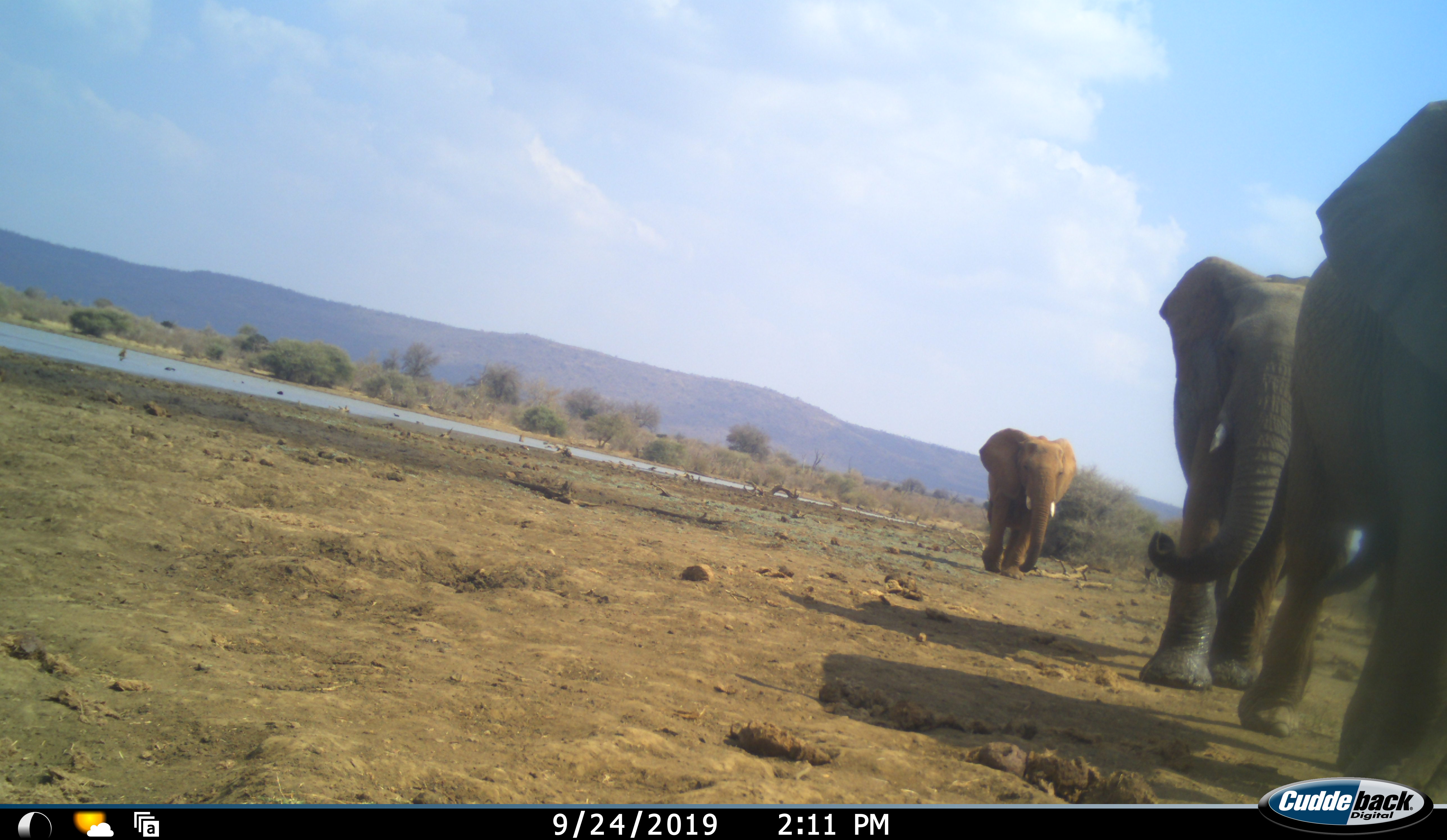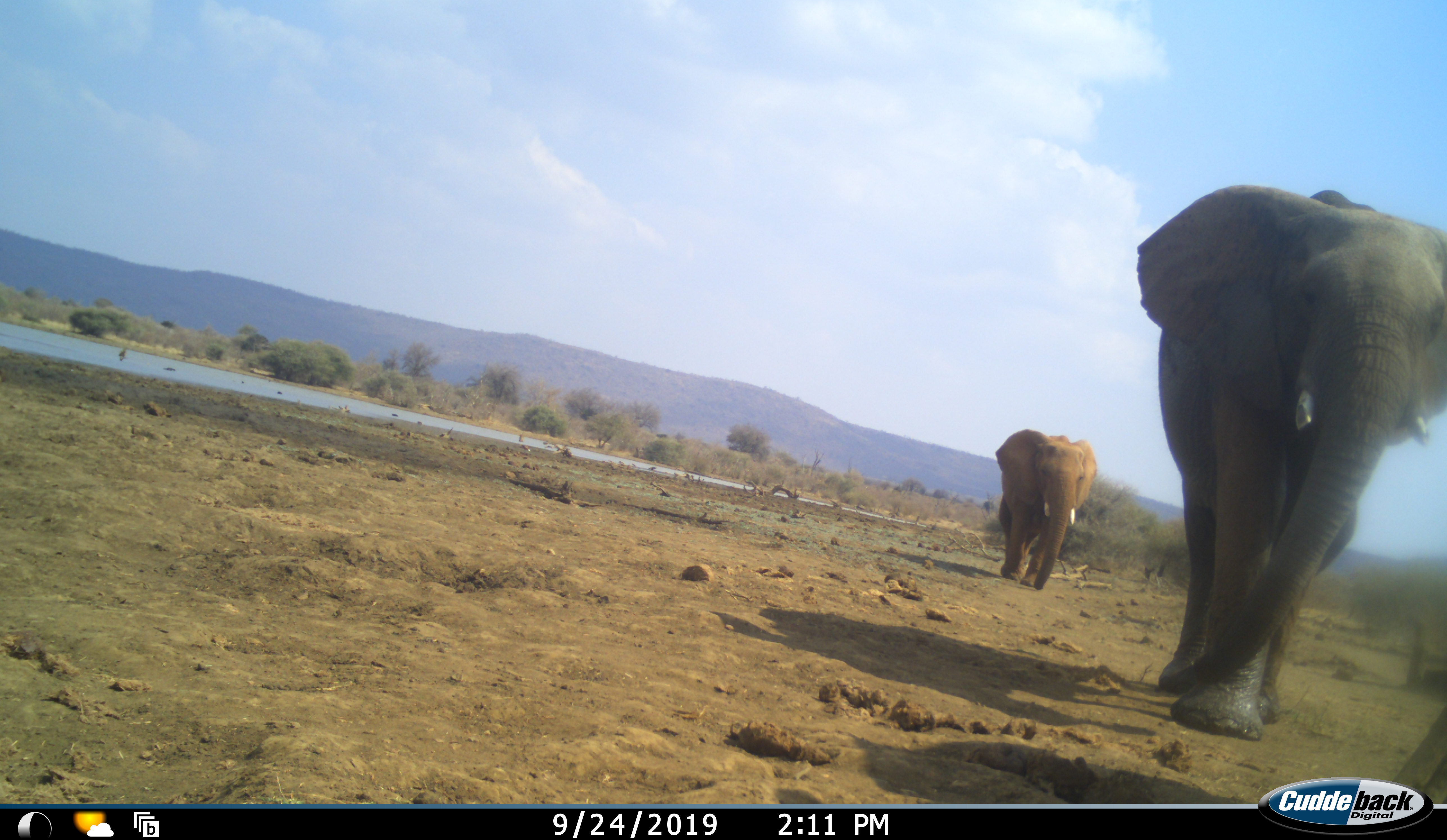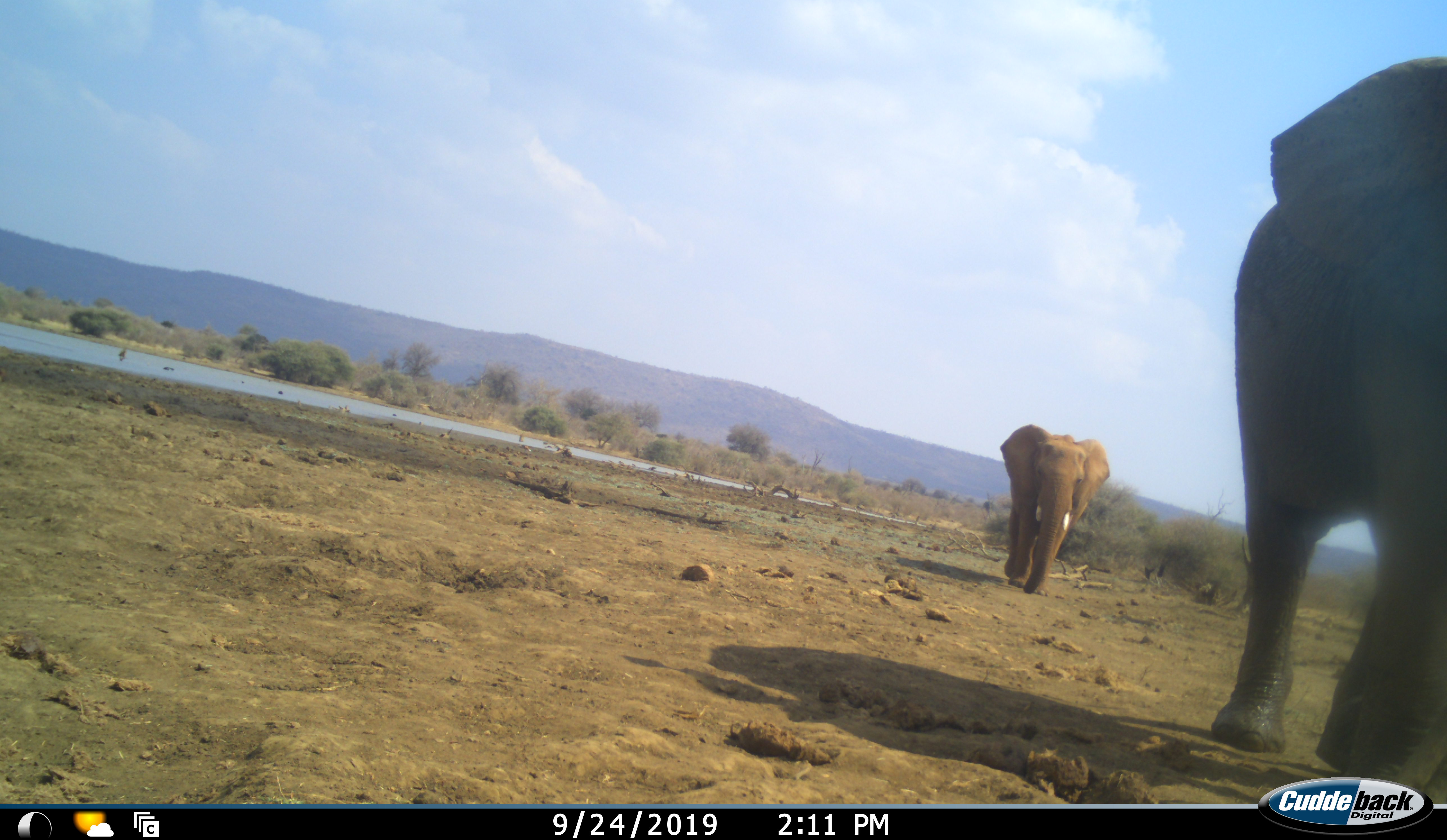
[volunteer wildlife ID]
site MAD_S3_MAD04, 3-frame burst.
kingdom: Animalia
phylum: Chordata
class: Mammalia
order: Proboscidea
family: Elephantidae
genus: Loxodonta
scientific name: Loxodonta africana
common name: african bush elephant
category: elephant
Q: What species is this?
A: Elephant (african bush elephant) (Loxodonta africana).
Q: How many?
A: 3.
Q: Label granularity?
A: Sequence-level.